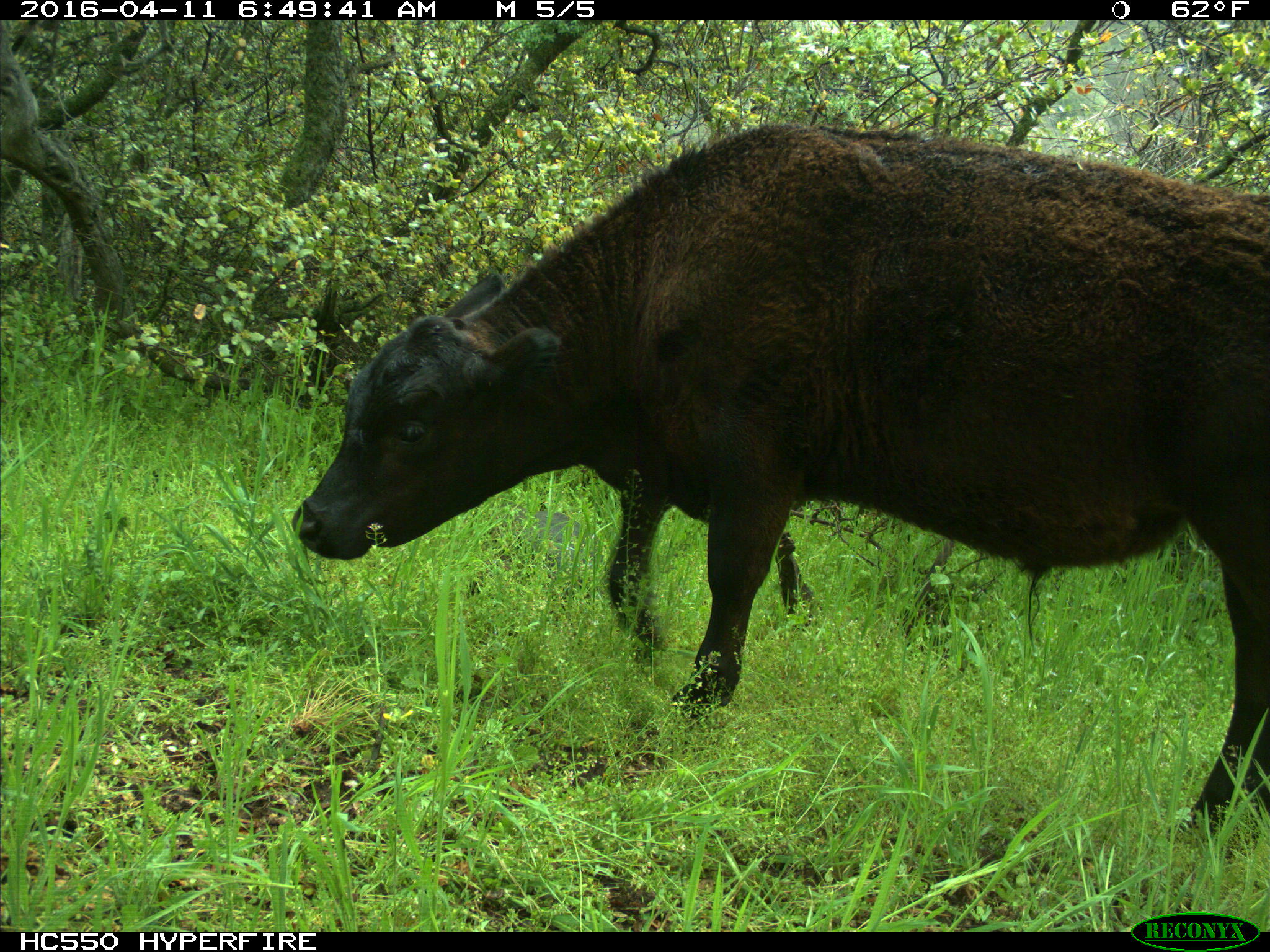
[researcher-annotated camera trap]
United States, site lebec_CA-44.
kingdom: Animalia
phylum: Chordata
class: Mammalia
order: Artiodactyla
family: Bovidae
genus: Bos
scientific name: Bos taurus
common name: domestic cow